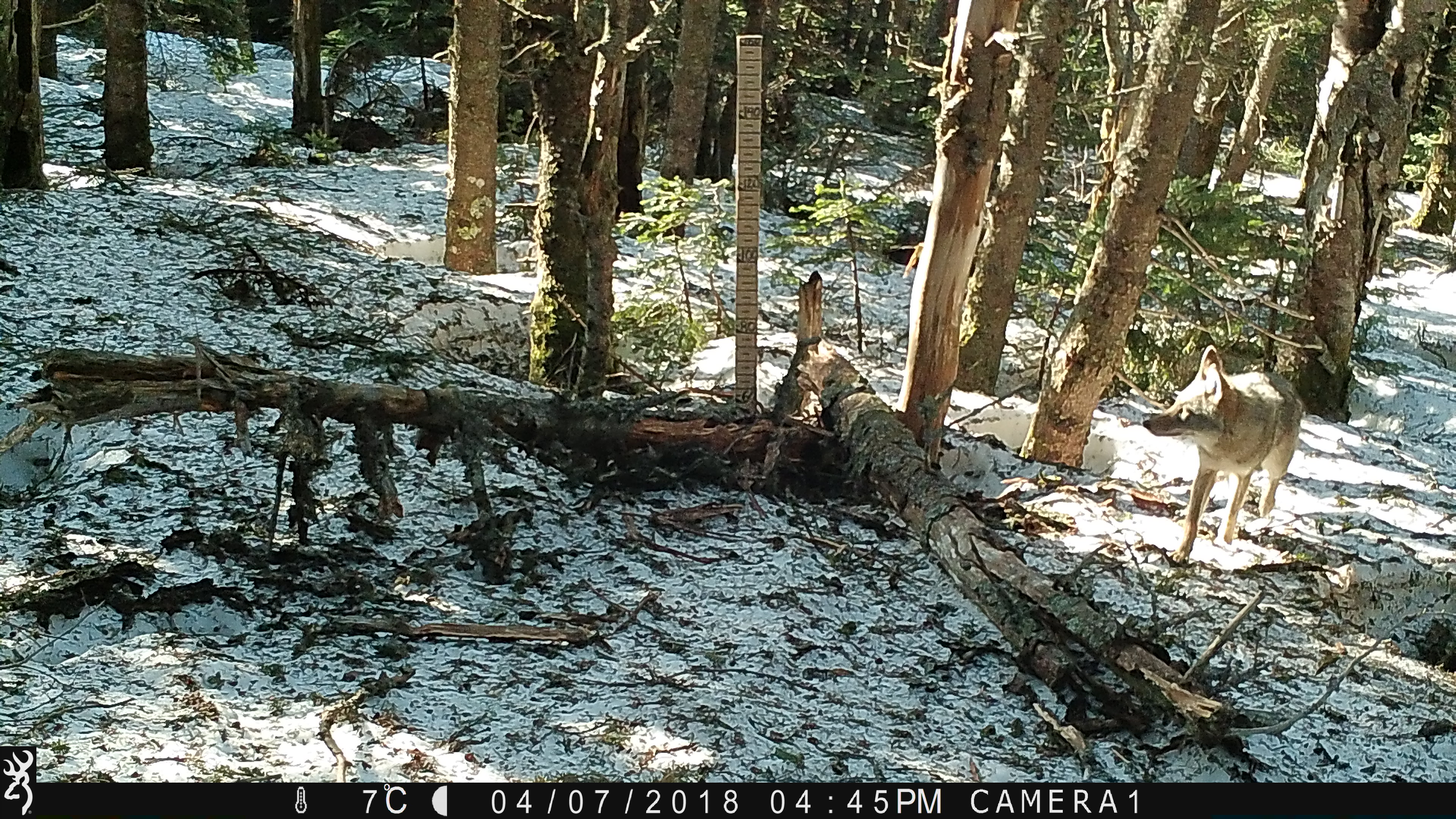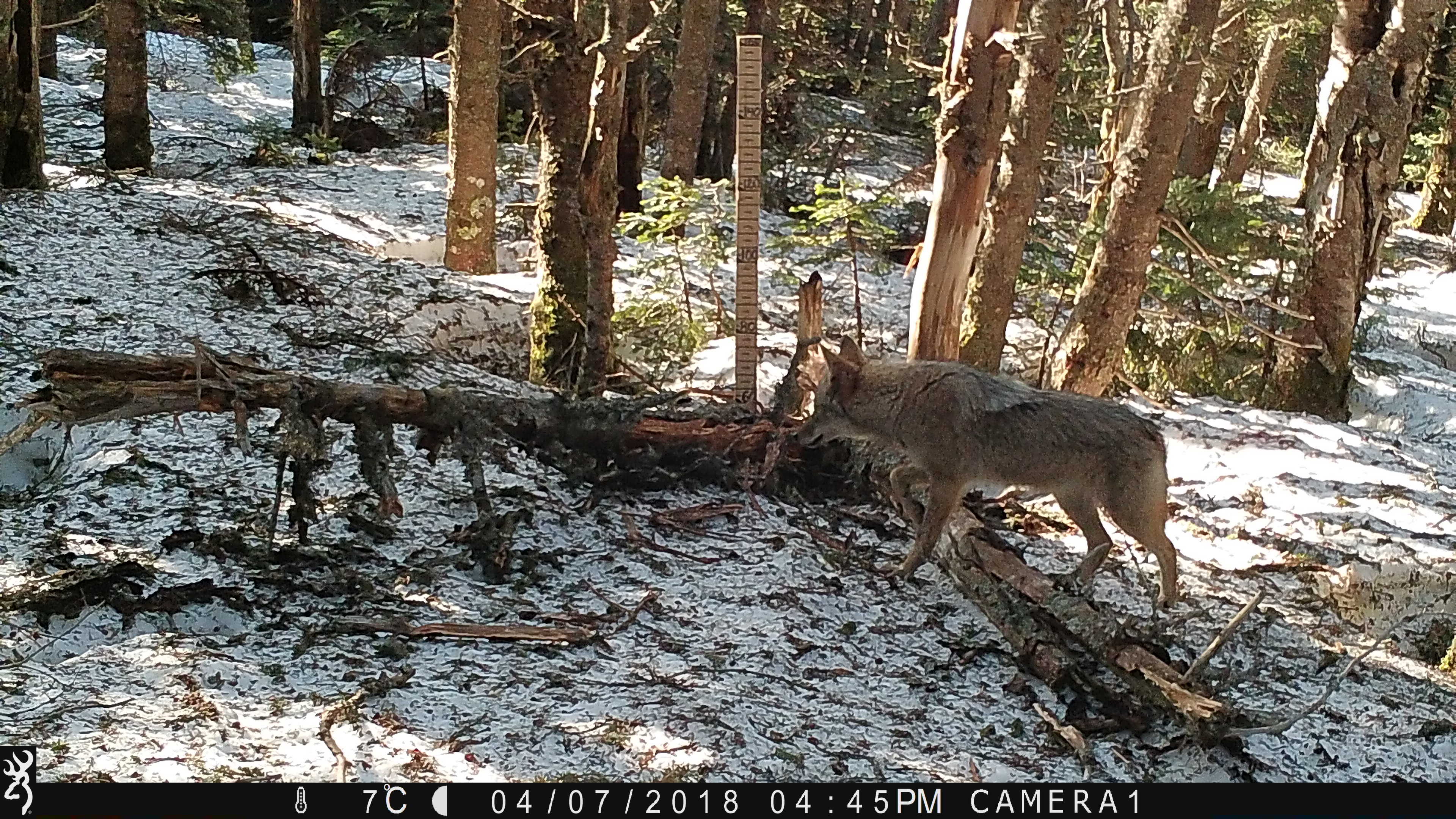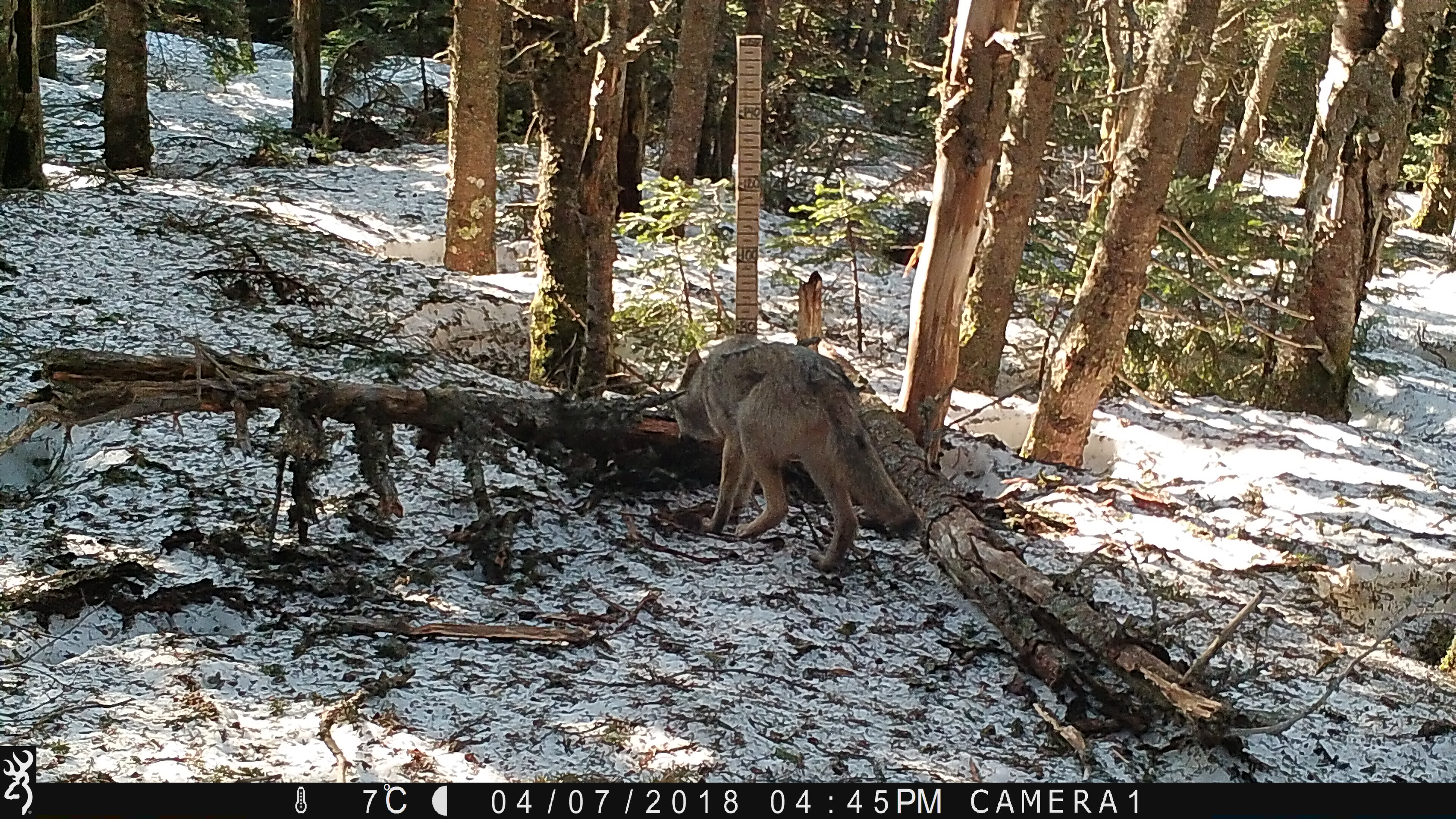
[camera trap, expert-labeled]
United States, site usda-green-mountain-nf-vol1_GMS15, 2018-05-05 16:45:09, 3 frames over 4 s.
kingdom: Animalia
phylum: Chordata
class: Mammalia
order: Carnivora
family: Canidae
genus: Canis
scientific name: Canis latrans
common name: coyote